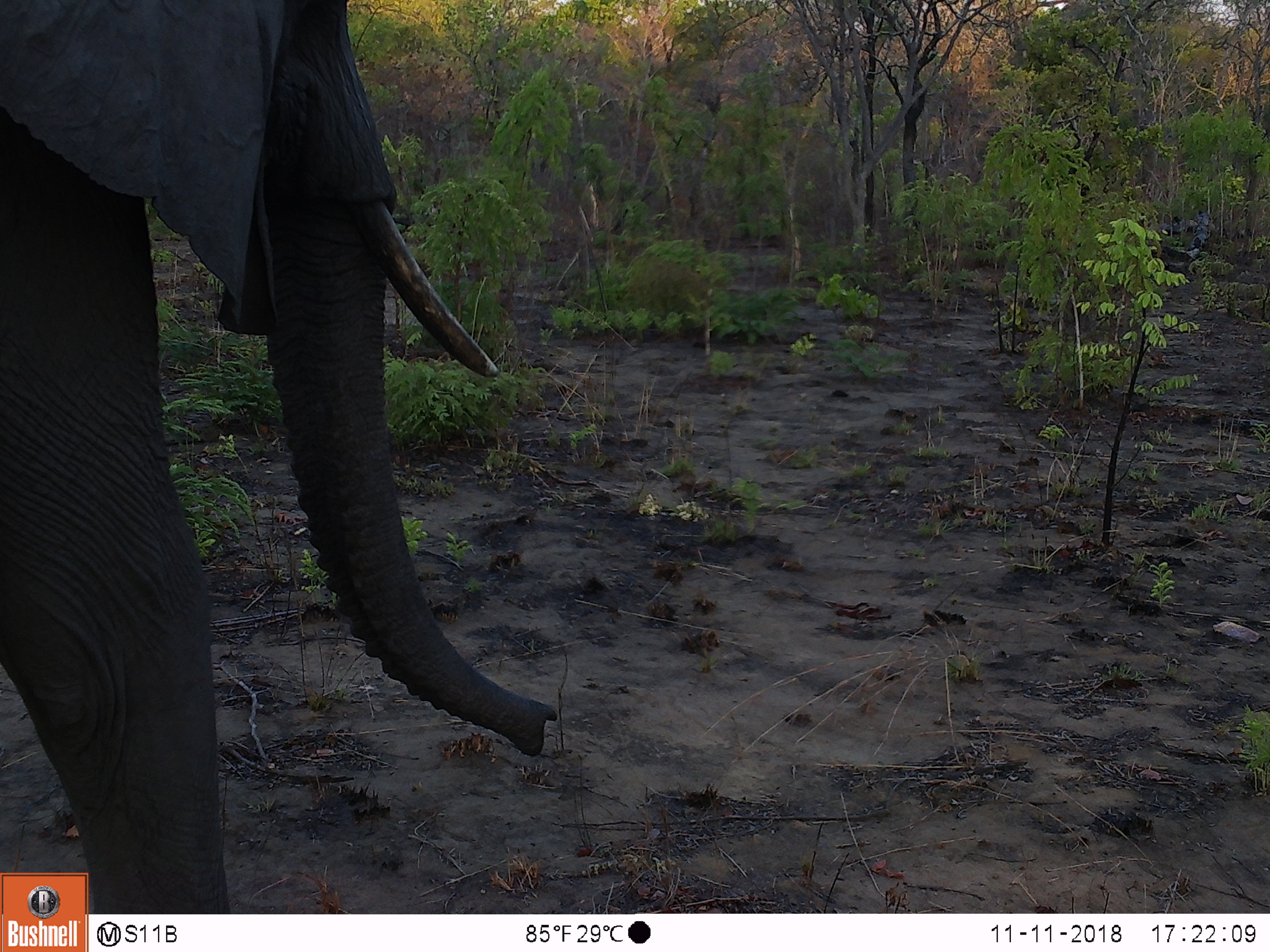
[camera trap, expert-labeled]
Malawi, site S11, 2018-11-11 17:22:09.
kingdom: Animalia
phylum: Chordata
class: Mammalia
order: Proboscidea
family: Elephantidae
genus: Loxodonta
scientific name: Loxodonta africana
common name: african savanna elephant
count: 1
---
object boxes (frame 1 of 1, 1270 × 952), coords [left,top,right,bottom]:
african savanna elephant: [0,0,572,868]